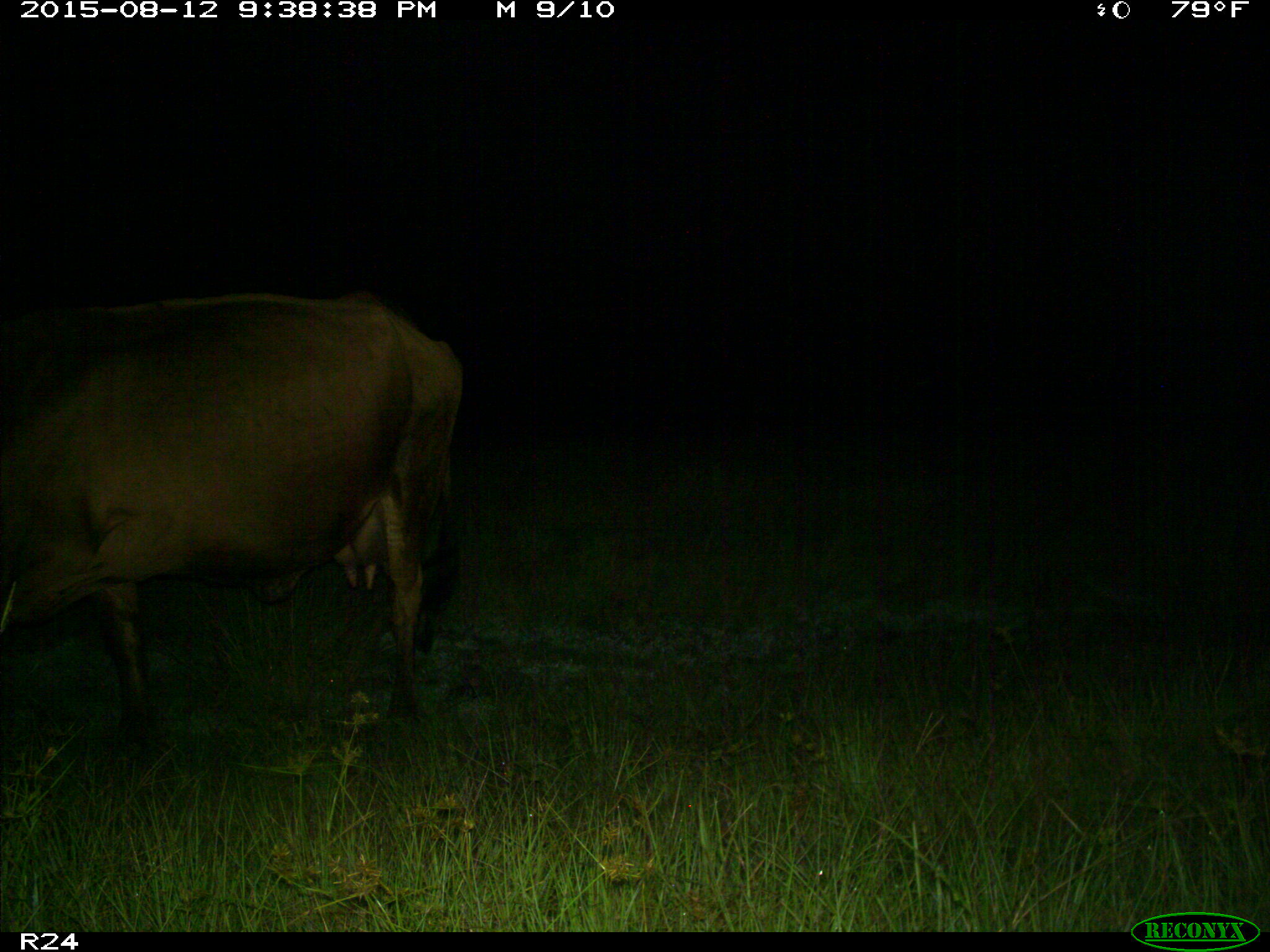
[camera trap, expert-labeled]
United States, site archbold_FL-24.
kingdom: Animalia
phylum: Chordata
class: Mammalia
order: Artiodactyla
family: Bovidae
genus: Bos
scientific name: Bos taurus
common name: domestic cow